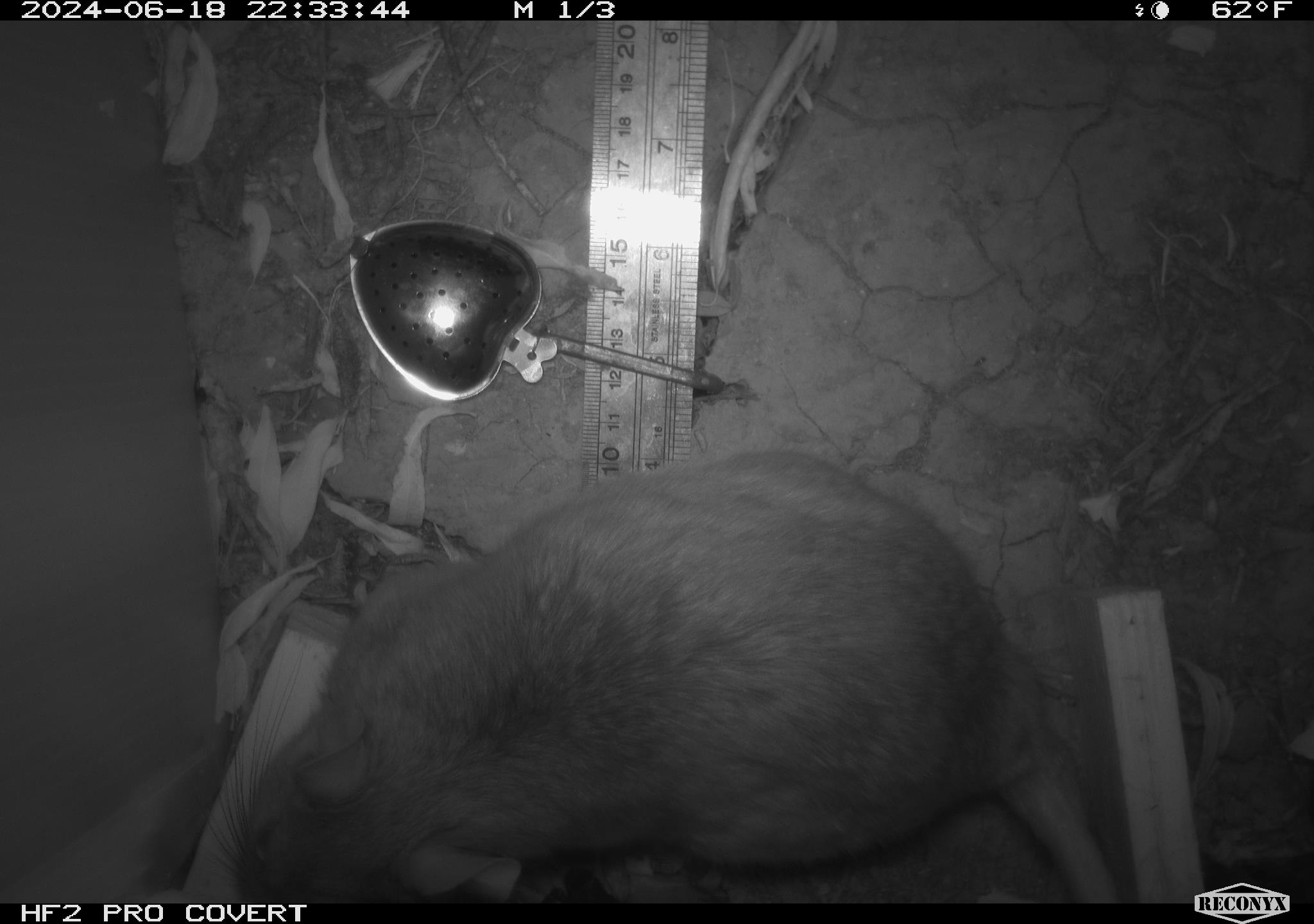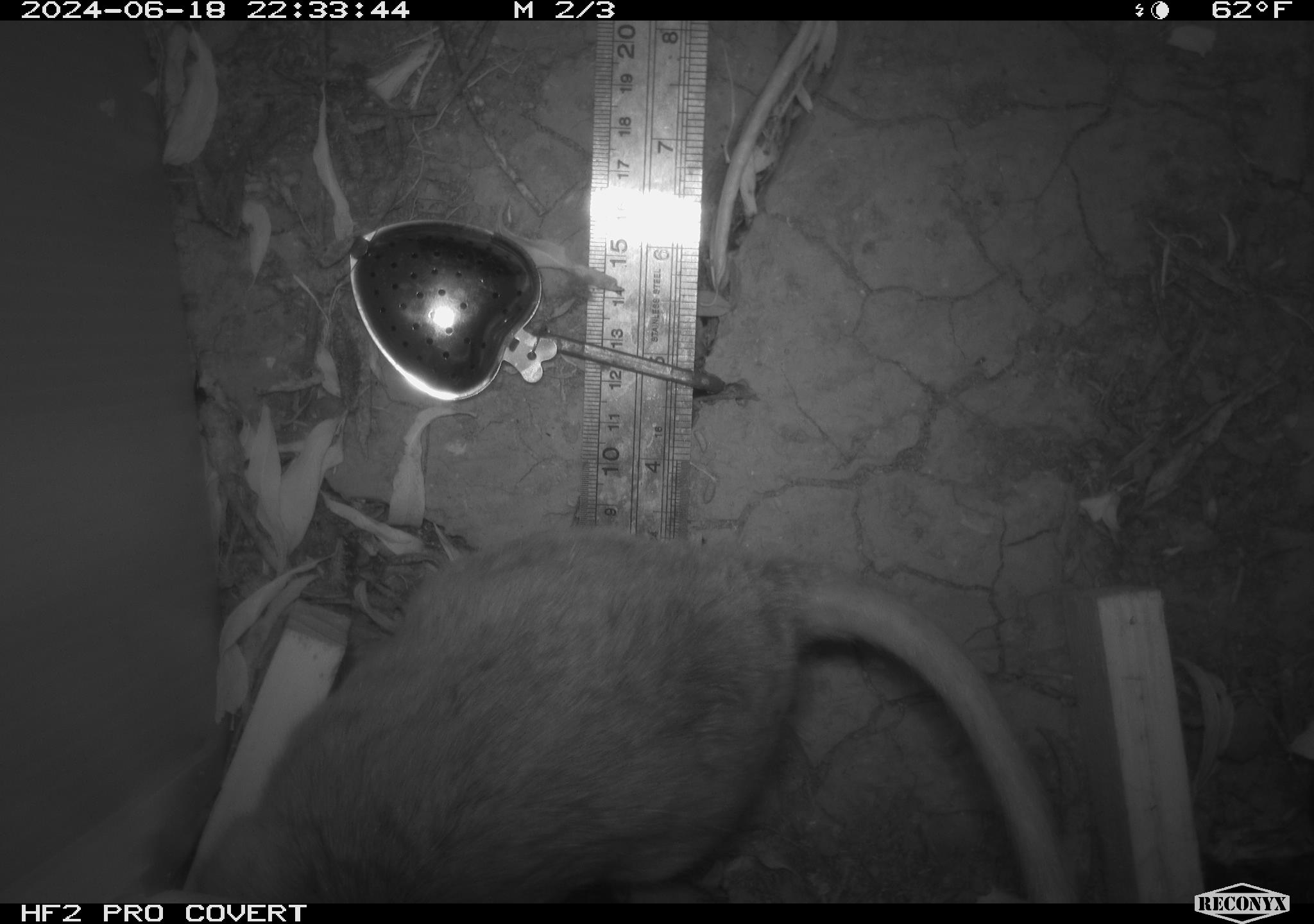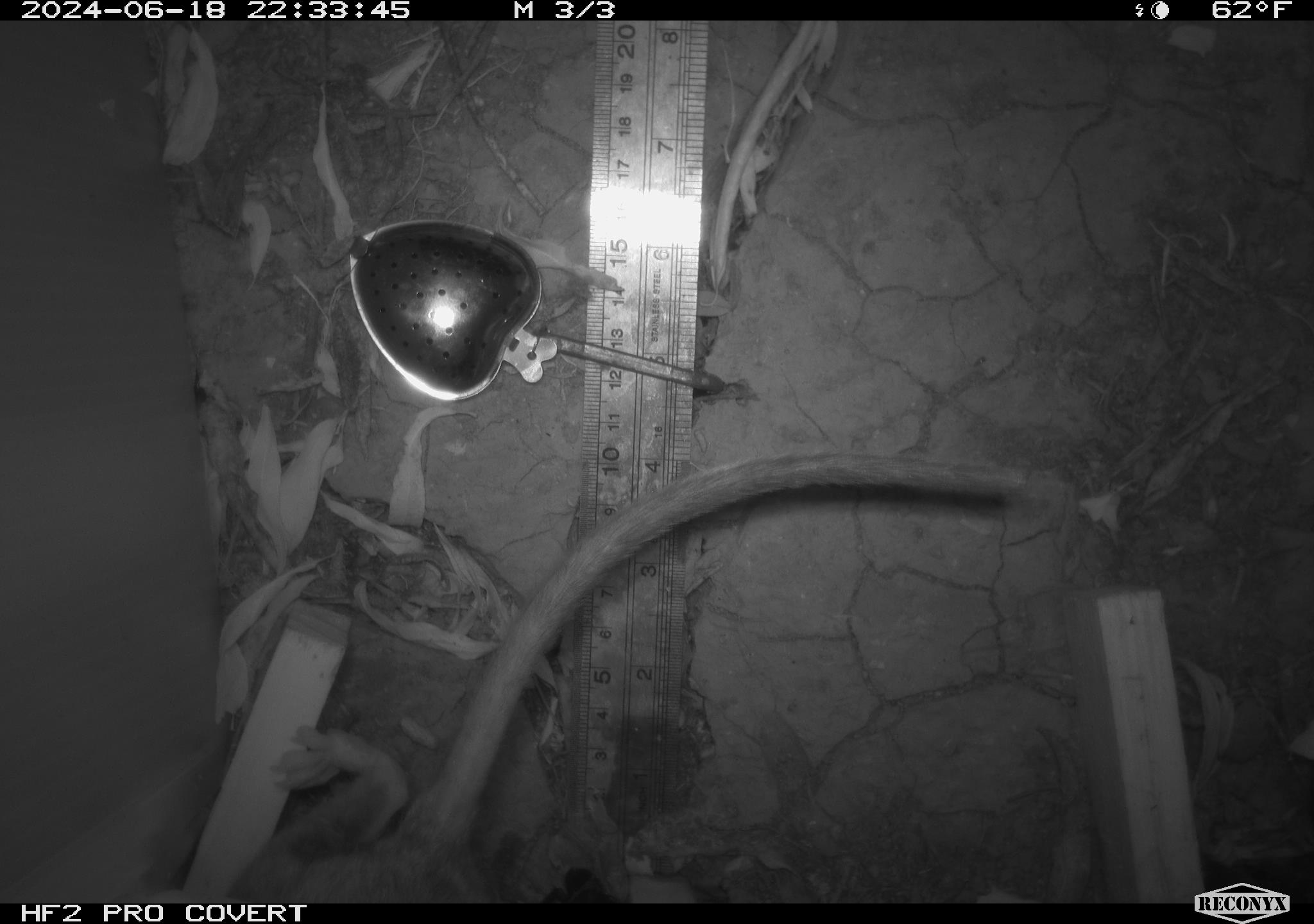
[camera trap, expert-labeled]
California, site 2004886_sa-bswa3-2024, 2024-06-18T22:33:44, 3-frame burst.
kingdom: Animalia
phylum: Chordata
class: Mammalia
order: Rodentia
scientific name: Rodentia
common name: woodrat or rat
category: woodrat or rat species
Woodrat or rat species (woodrat or rat) (Rodentia).